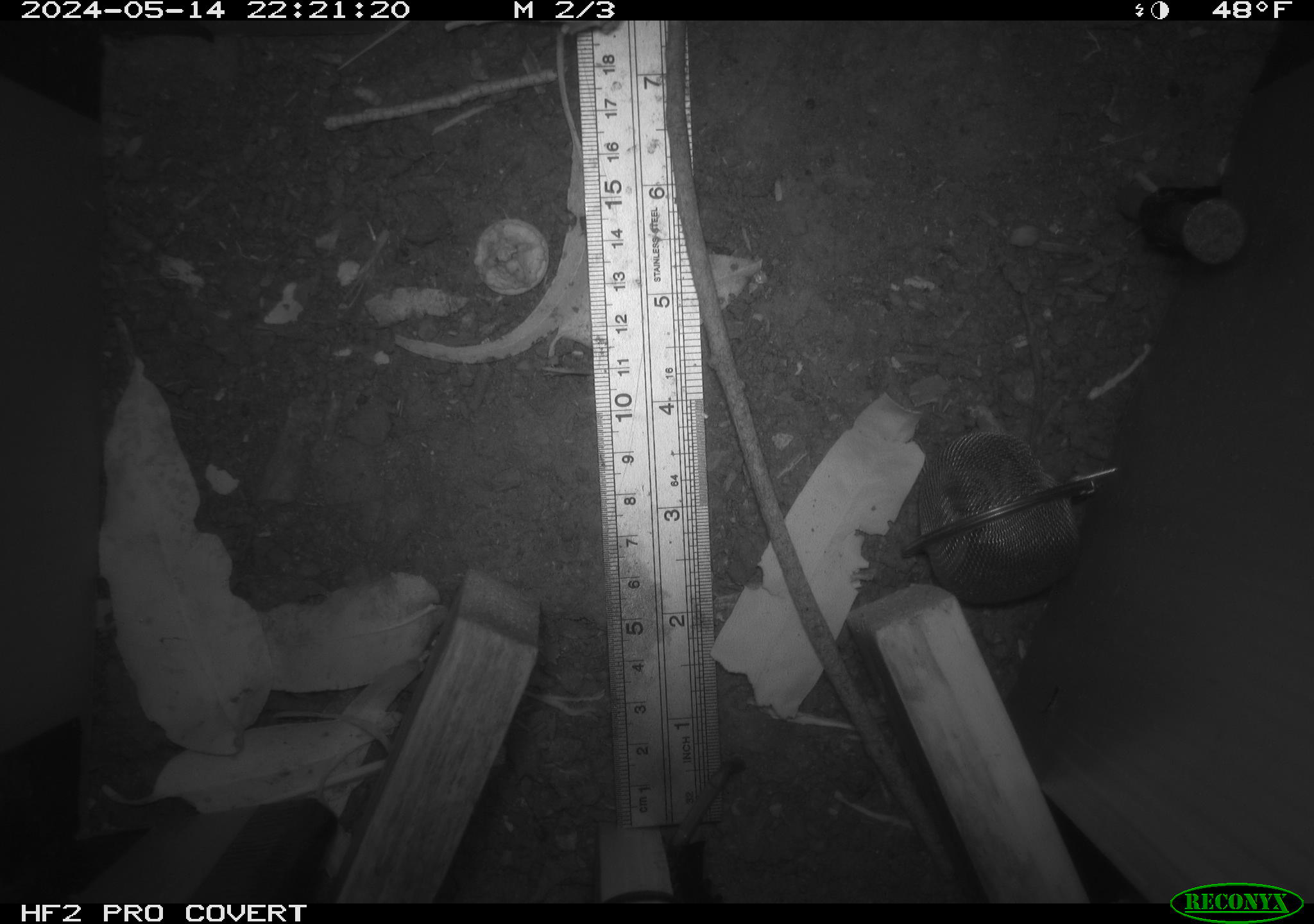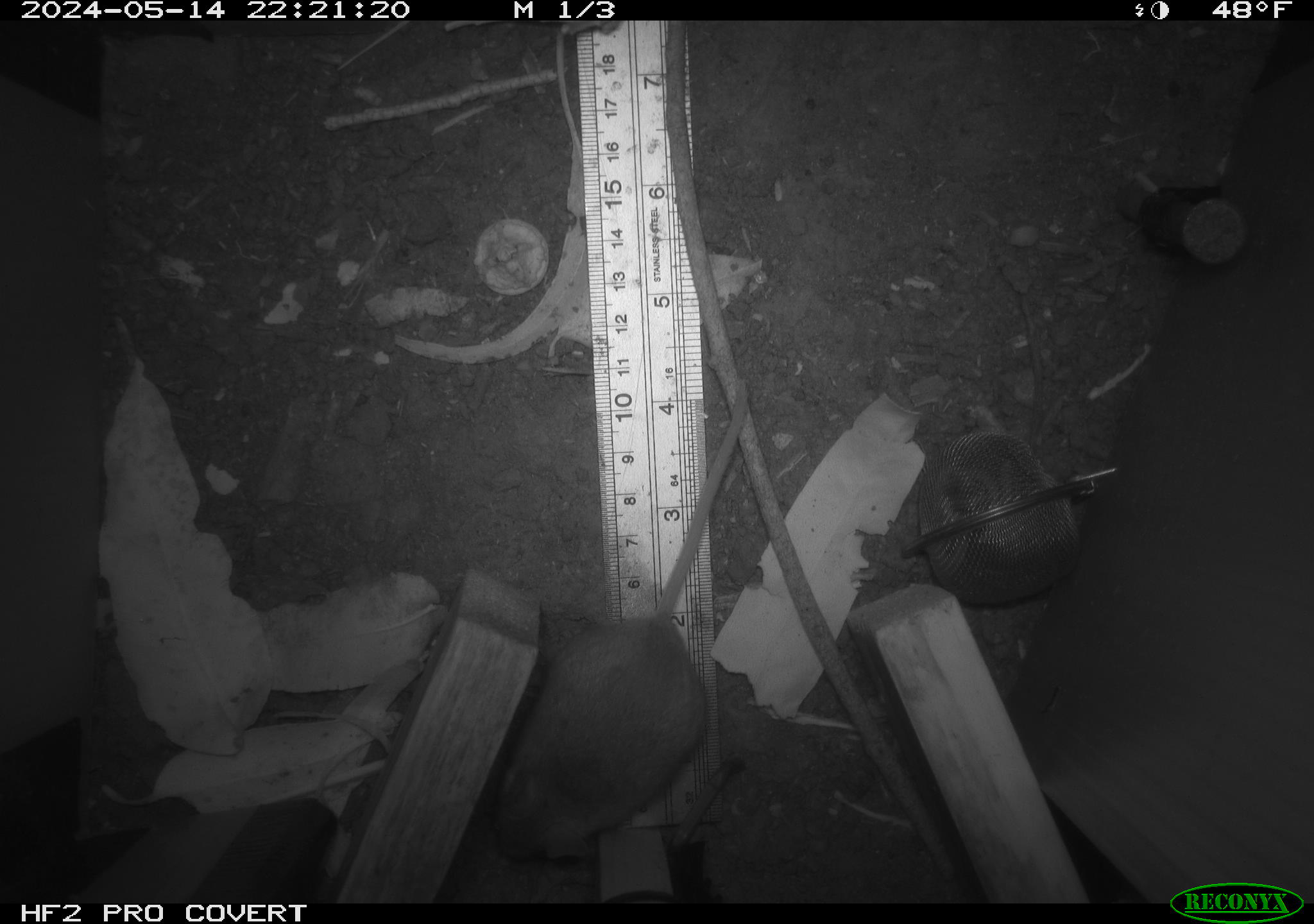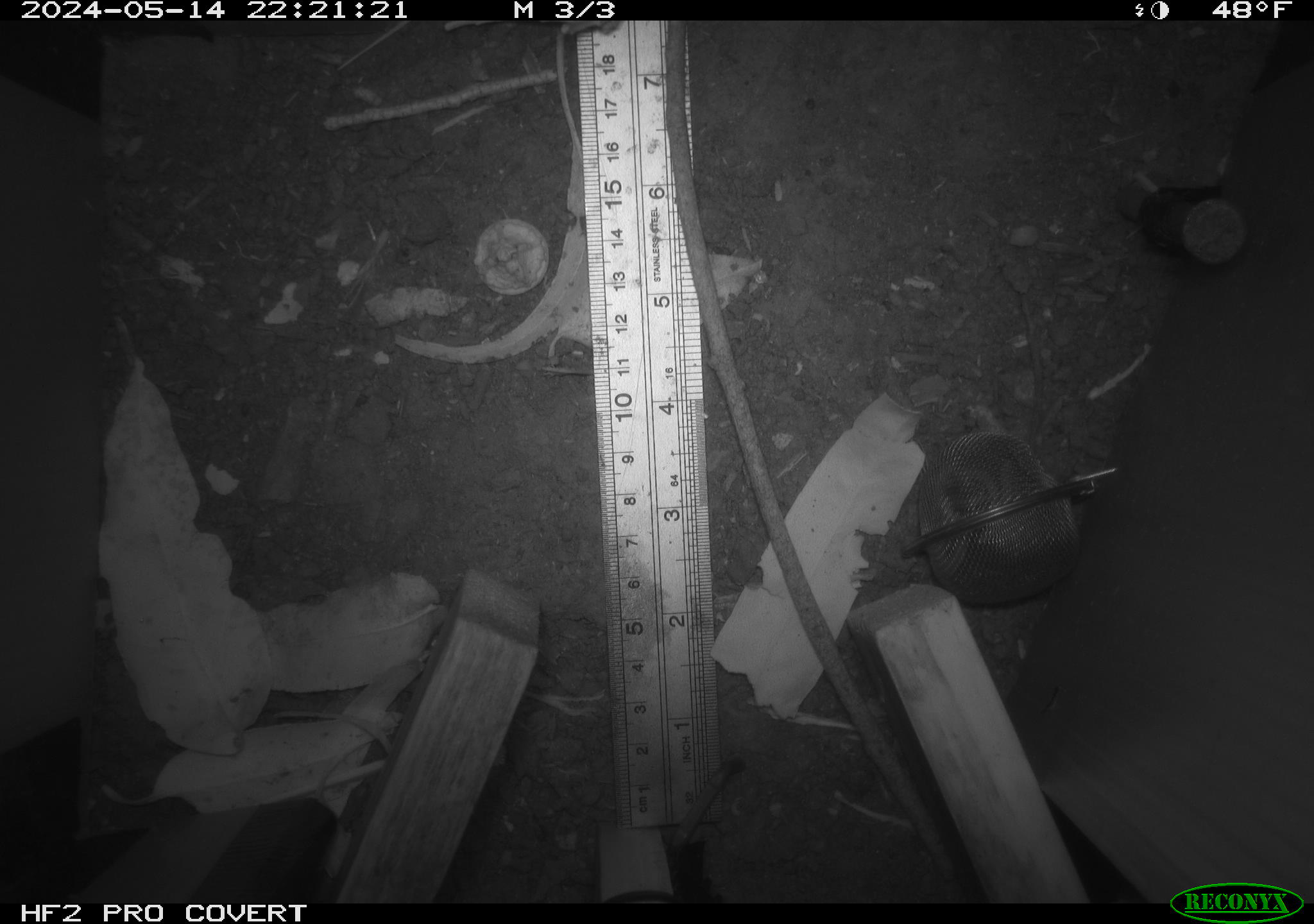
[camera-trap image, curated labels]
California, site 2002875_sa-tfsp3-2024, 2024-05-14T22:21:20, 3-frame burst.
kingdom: Animalia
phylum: Chordata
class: Mammalia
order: Rodentia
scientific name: Rodentia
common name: rodent